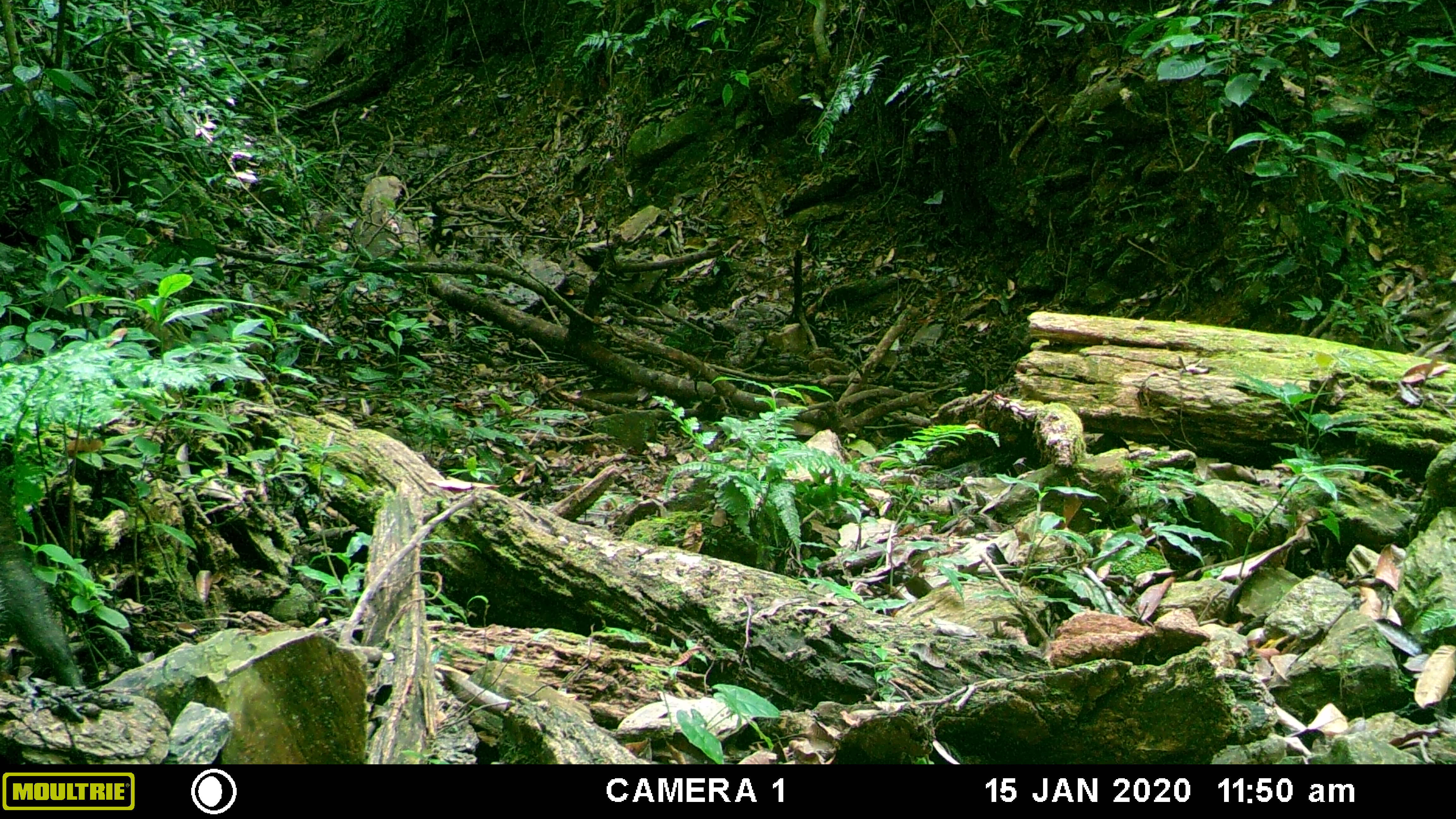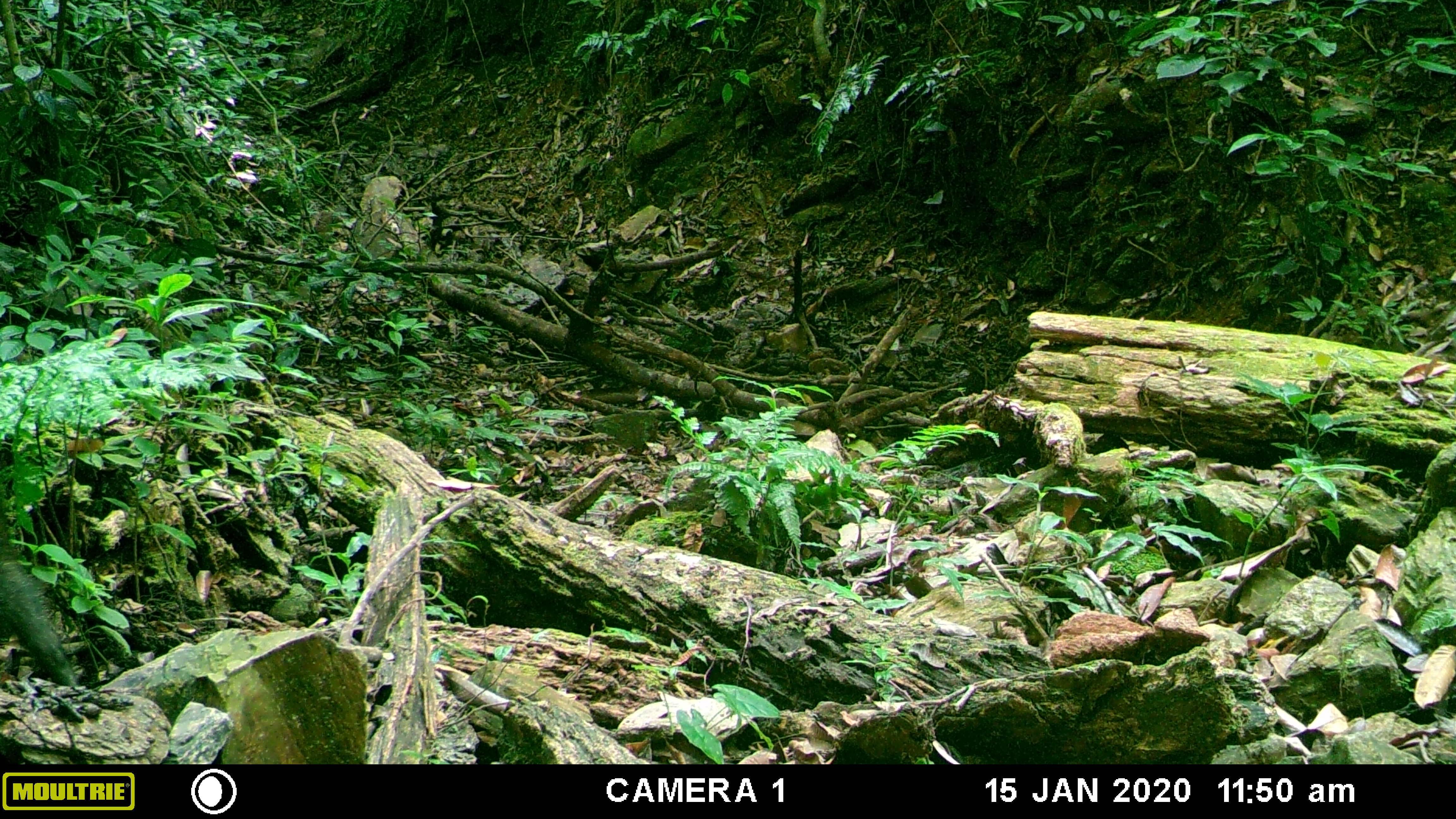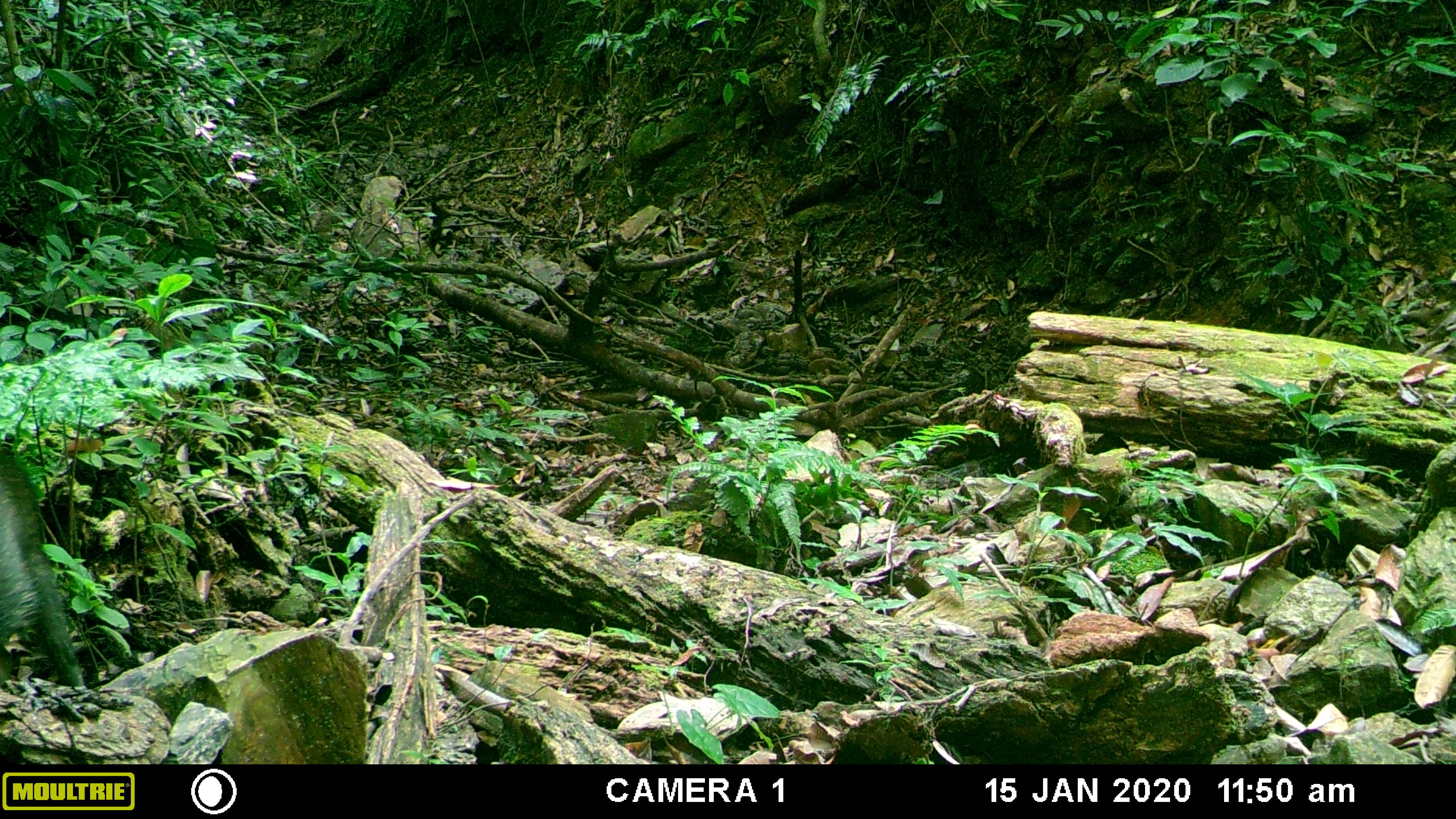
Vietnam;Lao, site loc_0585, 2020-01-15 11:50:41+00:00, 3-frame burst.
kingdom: Animalia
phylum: Chordata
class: Mammalia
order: Artiodactyla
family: Suidae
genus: Sus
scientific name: Sus scrofa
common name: eurasian wild pig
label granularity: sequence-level